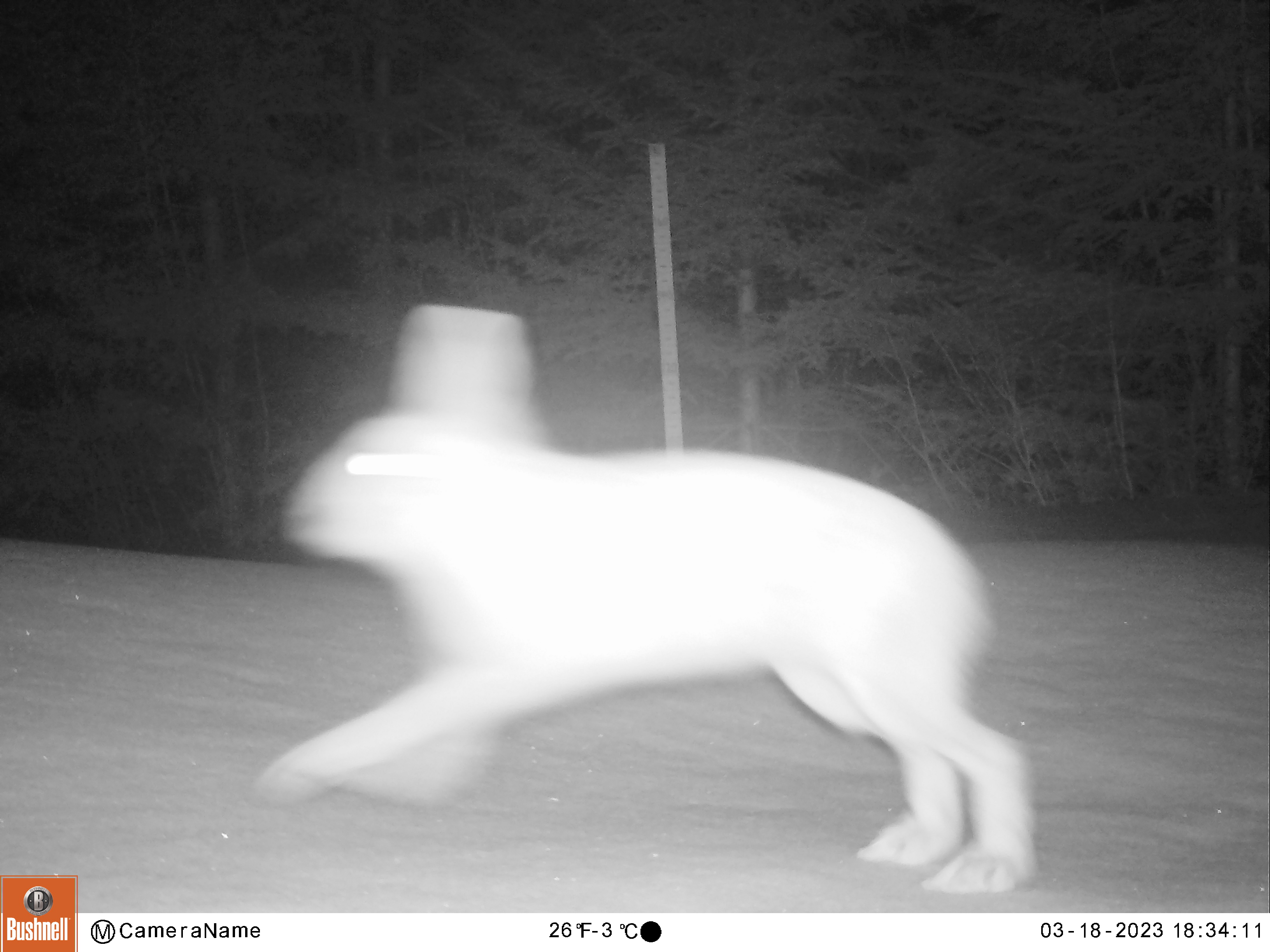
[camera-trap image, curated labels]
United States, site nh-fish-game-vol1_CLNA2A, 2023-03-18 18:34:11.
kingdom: Animalia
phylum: Chordata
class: Mammalia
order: Lagomorpha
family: Leporidae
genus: Lepus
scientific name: Lepus americanus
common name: snowshoe hare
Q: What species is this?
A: Snowshoe hare (Lepus americanus).